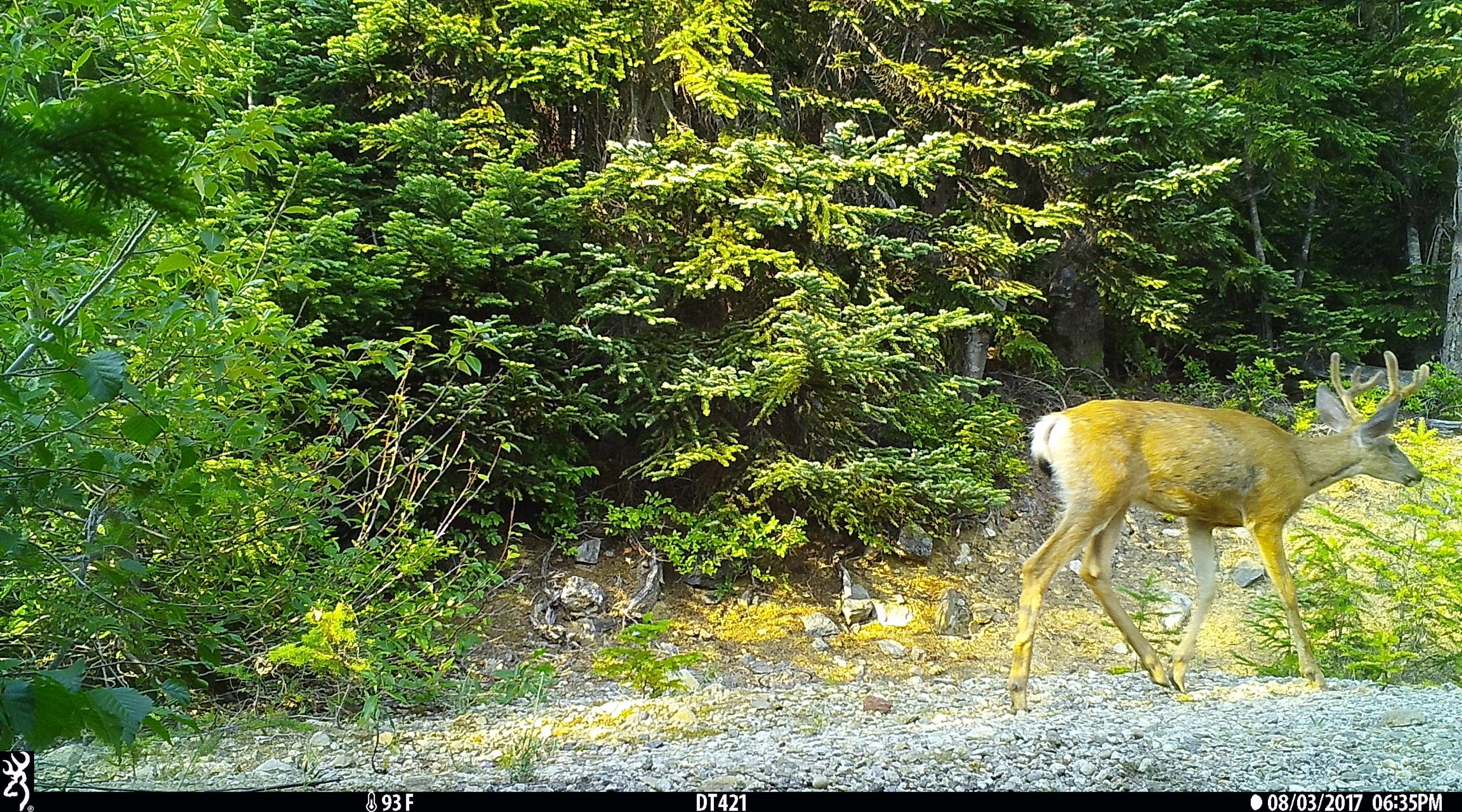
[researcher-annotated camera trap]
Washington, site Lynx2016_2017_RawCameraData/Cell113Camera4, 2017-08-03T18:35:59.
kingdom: Animalia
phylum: Chordata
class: Mammalia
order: Artiodactyla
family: Cervidae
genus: Odocoileus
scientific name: Odocoileus hemionus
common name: mule deer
Odocoileus hemionus (mule deer). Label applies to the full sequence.